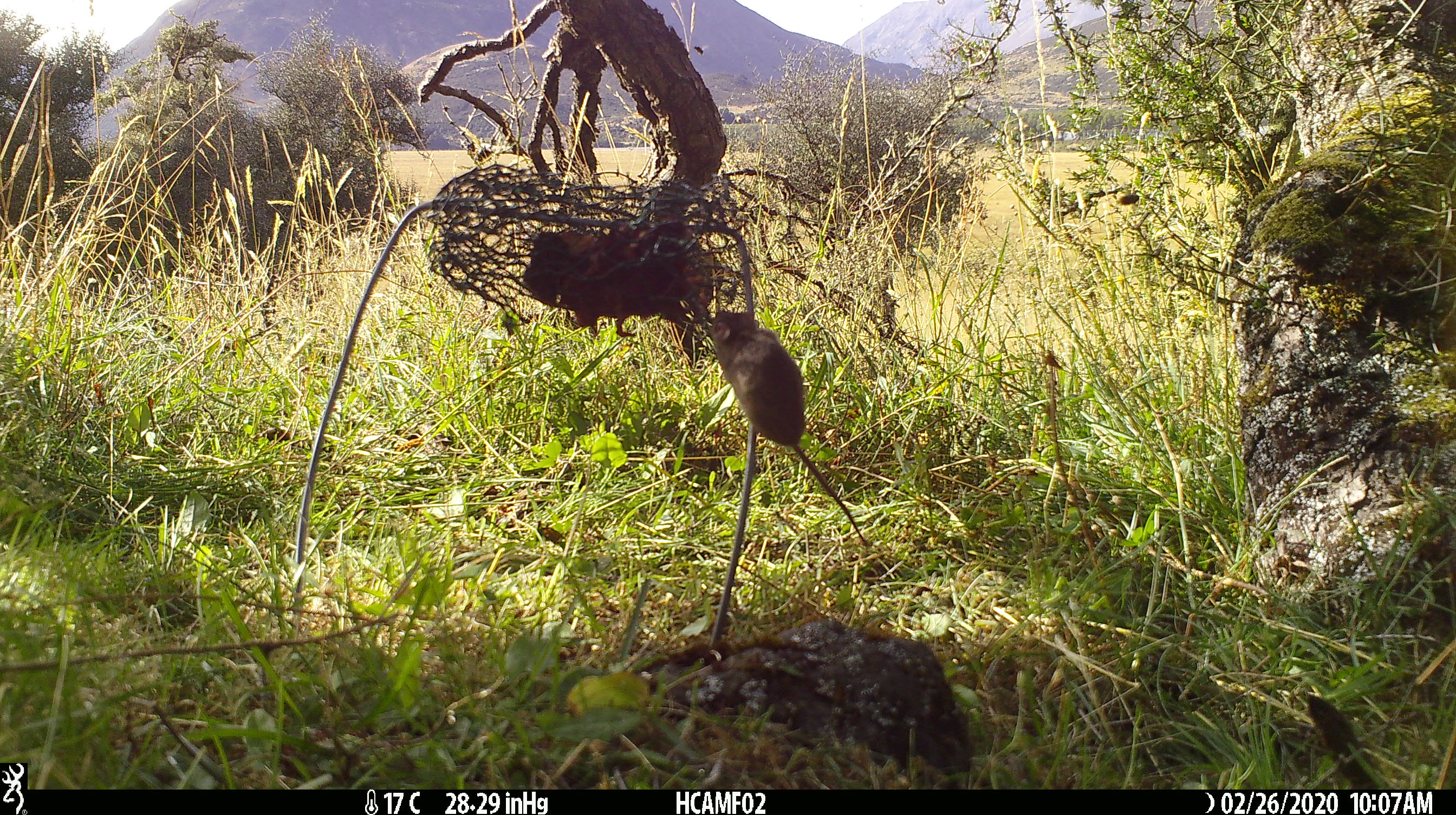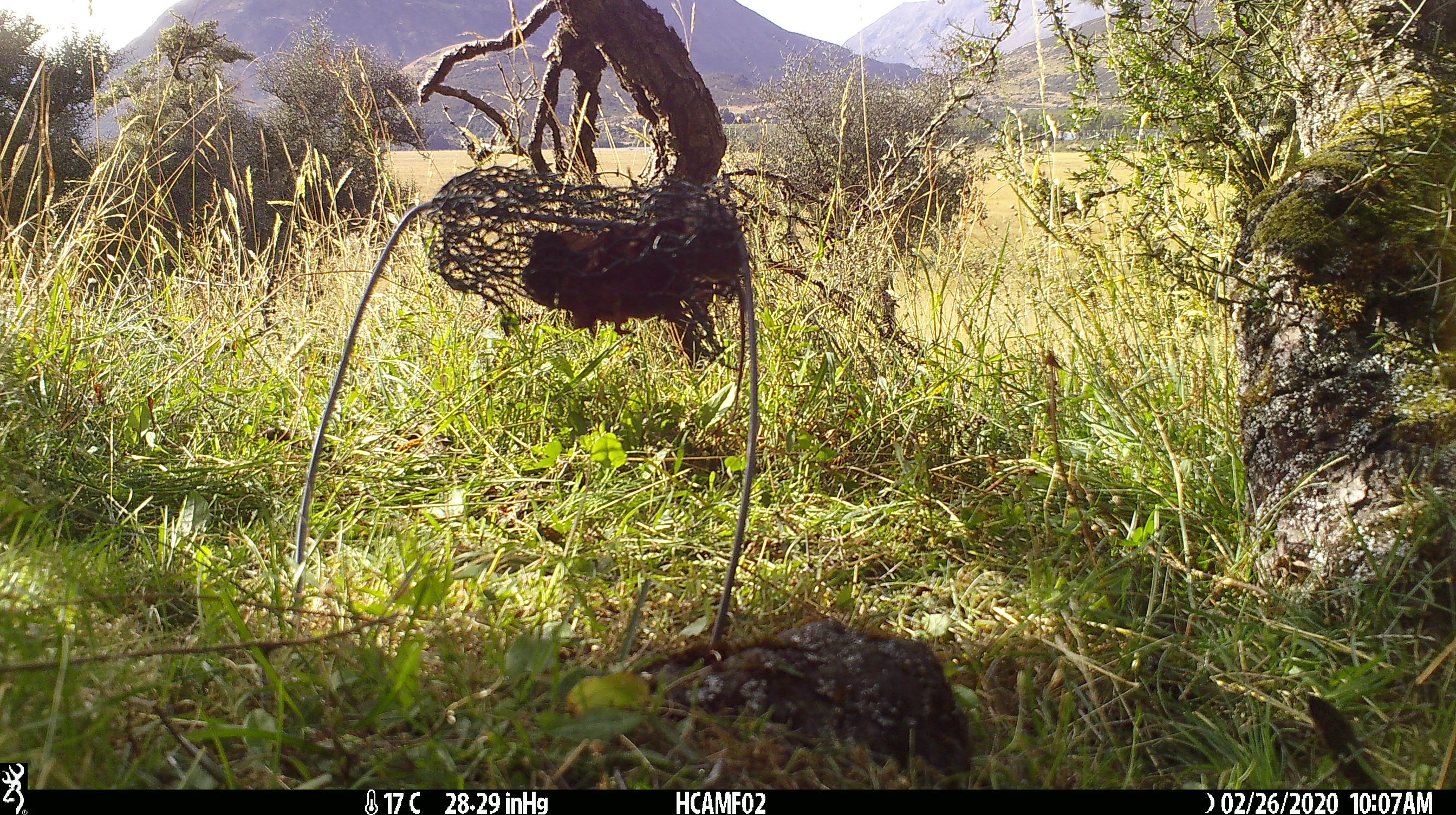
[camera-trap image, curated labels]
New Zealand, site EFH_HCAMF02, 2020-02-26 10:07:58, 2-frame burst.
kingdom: Animalia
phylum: Chordata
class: Mammalia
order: Rodentia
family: Muridae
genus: Mus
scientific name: Mus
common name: mouse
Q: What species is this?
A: Mouse (Mus).